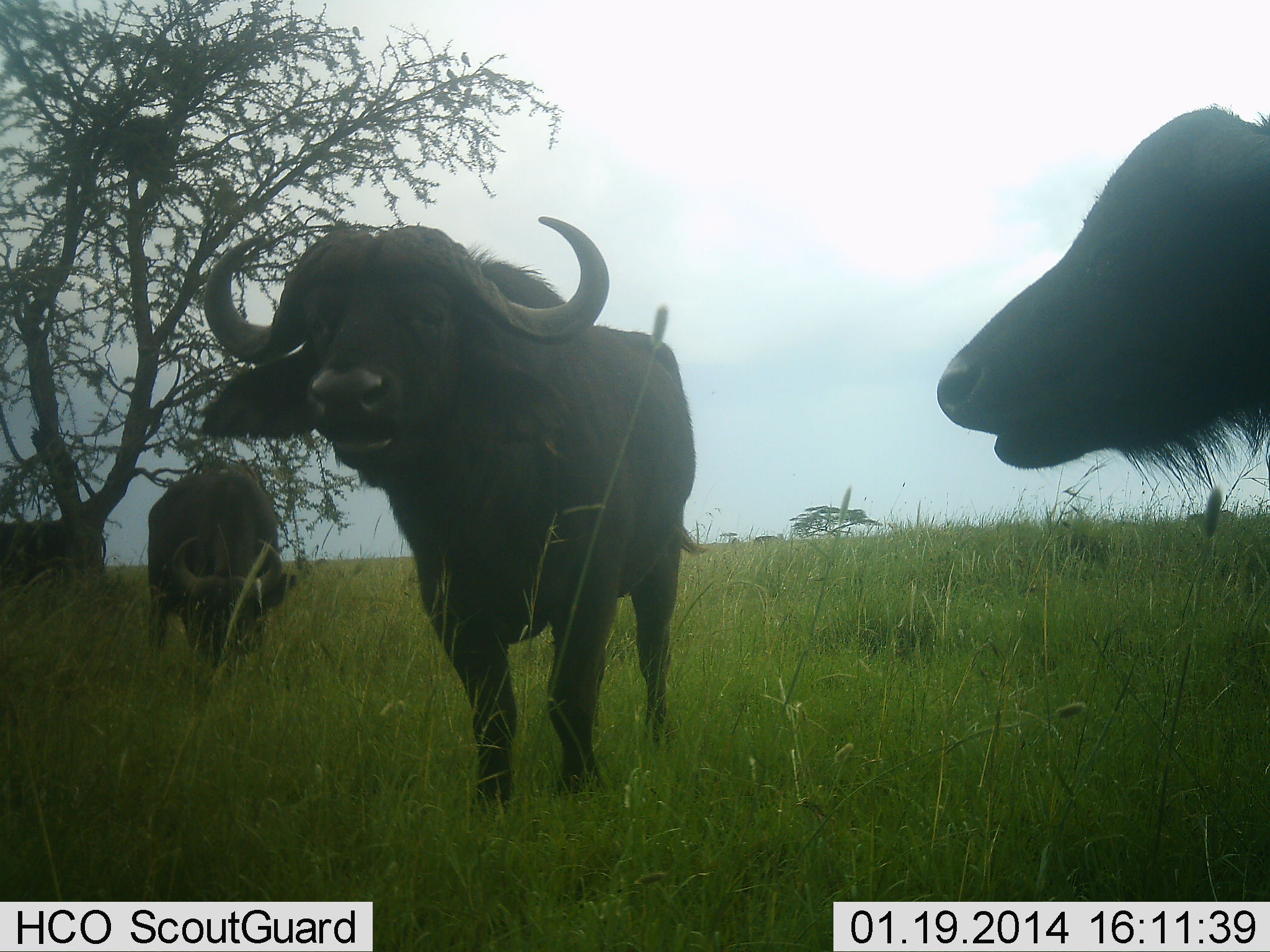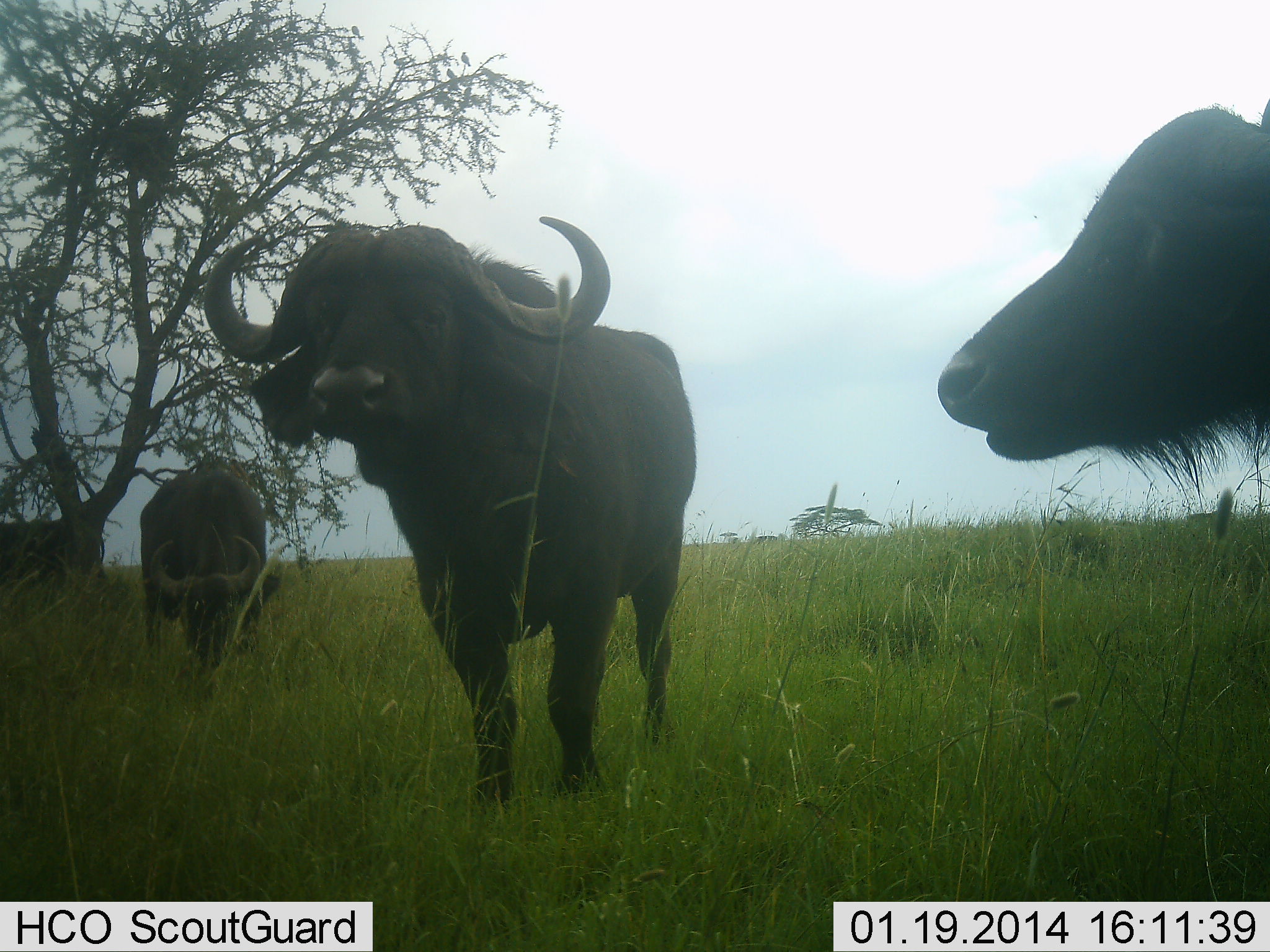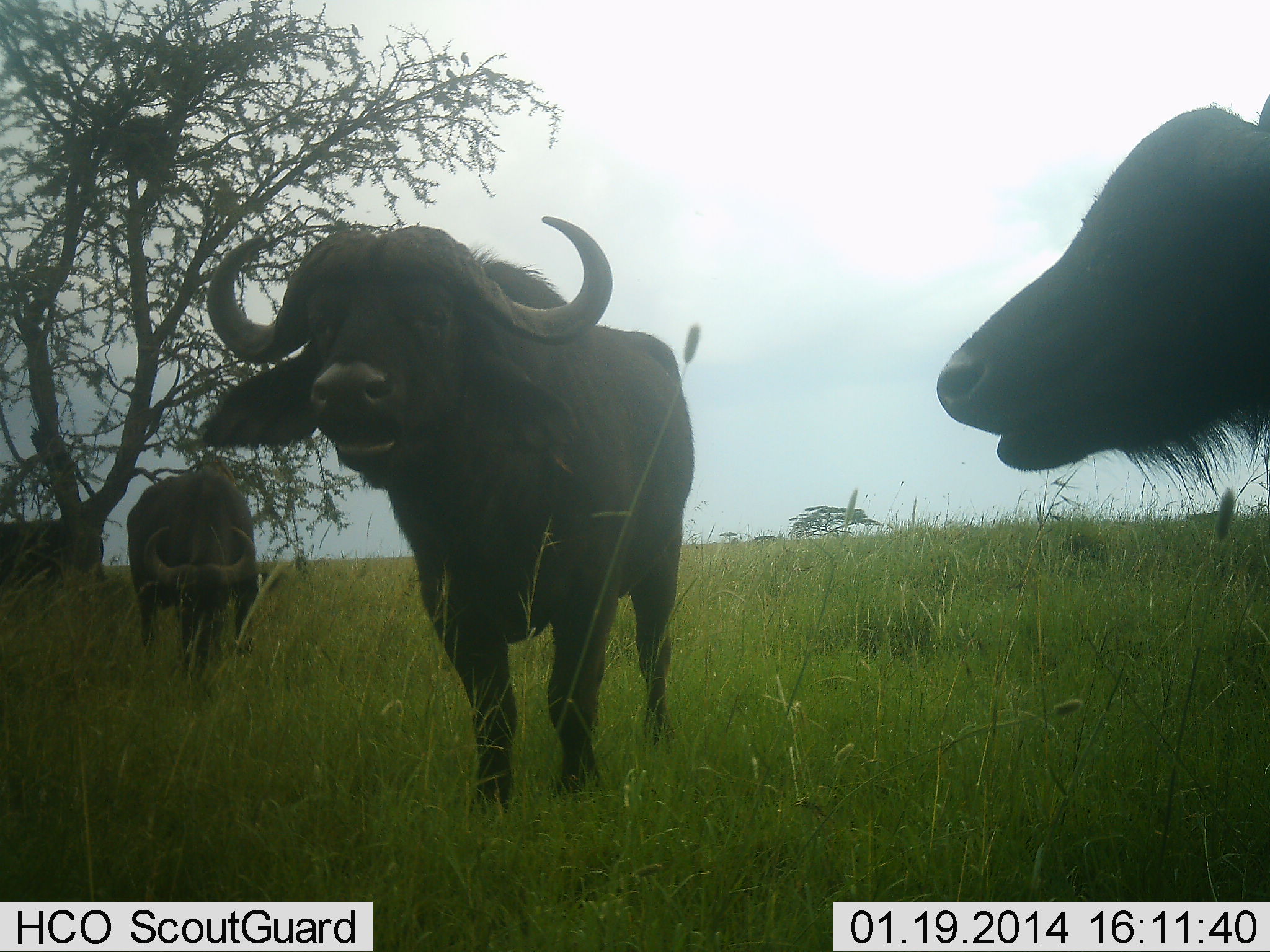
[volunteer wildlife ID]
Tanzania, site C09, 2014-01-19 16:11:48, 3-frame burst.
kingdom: Animalia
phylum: Chordata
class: Mammalia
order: Artiodactyla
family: Bovidae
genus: Syncerus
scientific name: Syncerus caffer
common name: cape buffalo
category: buffalo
Buffalo (cape buffalo) (Syncerus caffer), count 4. Behavior (volunteer vote fractions): standing 90%, resting 0%, moving 0%, interacting 0%. Young present (vote fraction): 10%. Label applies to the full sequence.